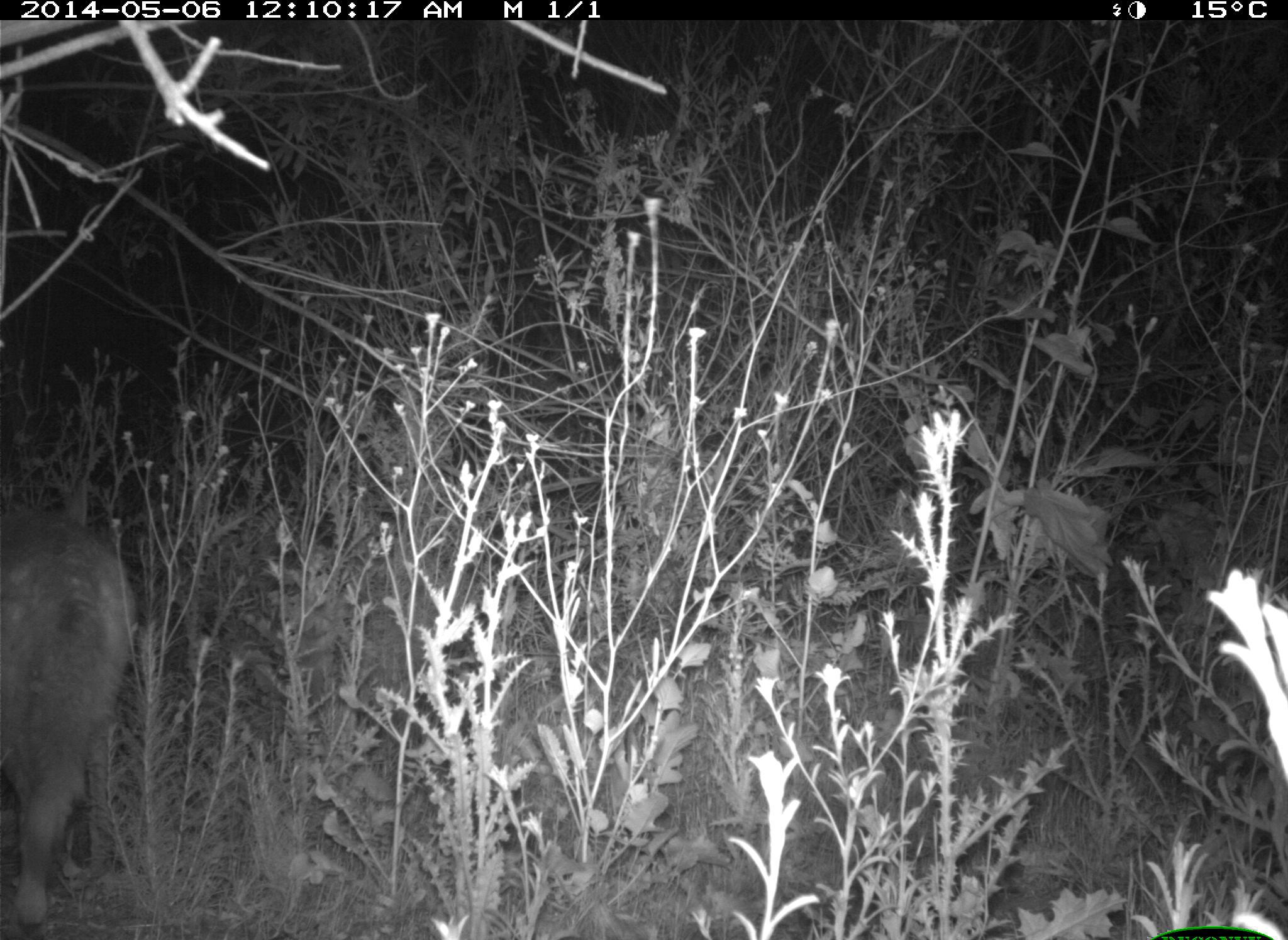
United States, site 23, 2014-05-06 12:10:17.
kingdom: Animalia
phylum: Chordata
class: Mammalia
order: Carnivora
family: Canidae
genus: Canis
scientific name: Canis latrans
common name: coyote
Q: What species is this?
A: Coyote (Canis latrans).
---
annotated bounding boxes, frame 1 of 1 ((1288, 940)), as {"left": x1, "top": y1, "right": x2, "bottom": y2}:
coyote: {"left": 0, "top": 496, "right": 133, "bottom": 938}